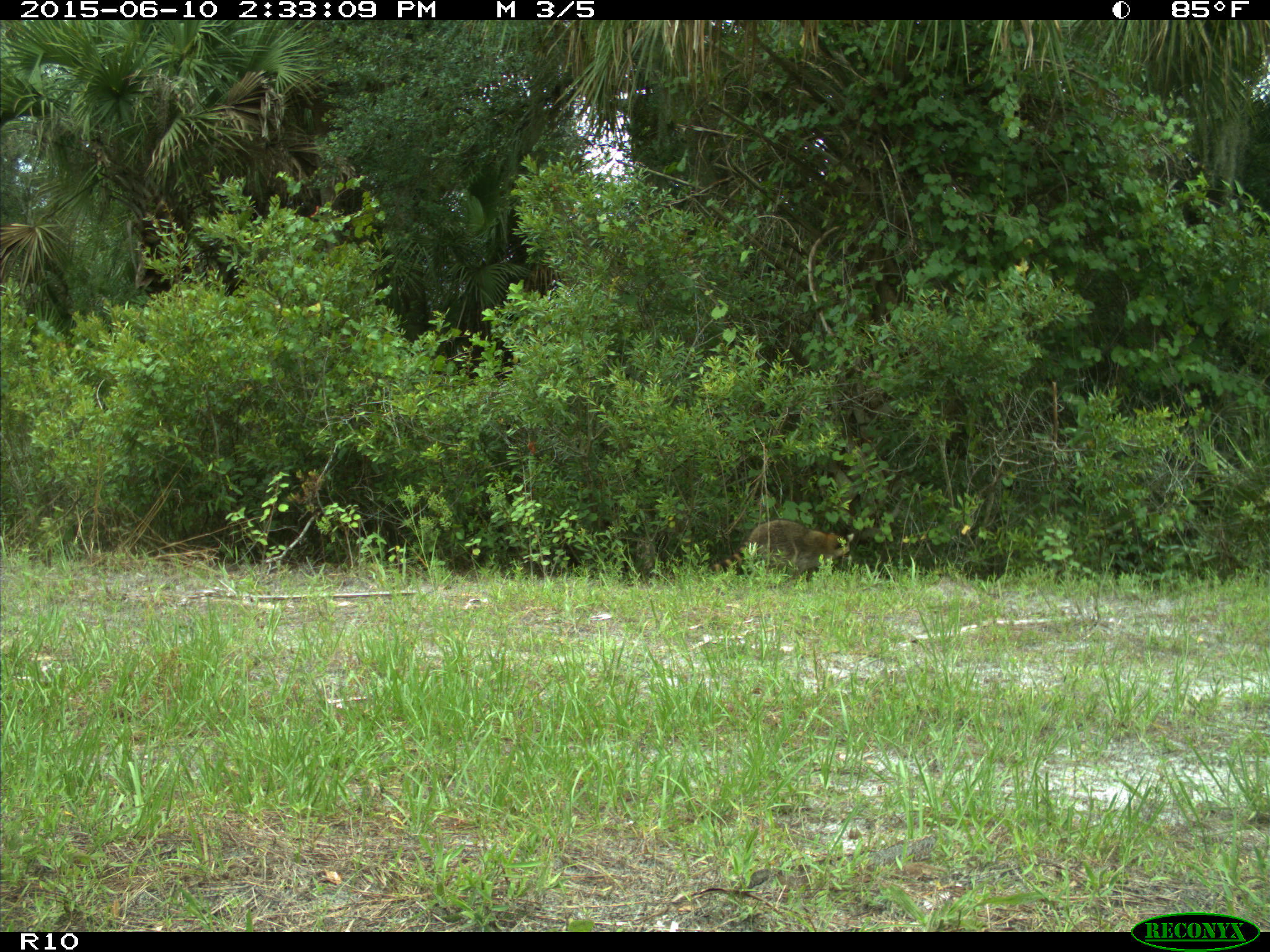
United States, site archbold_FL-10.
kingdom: Animalia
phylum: Chordata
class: Mammalia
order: Carnivora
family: Procyonidae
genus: Procyon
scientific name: Procyon lotor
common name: common raccoon